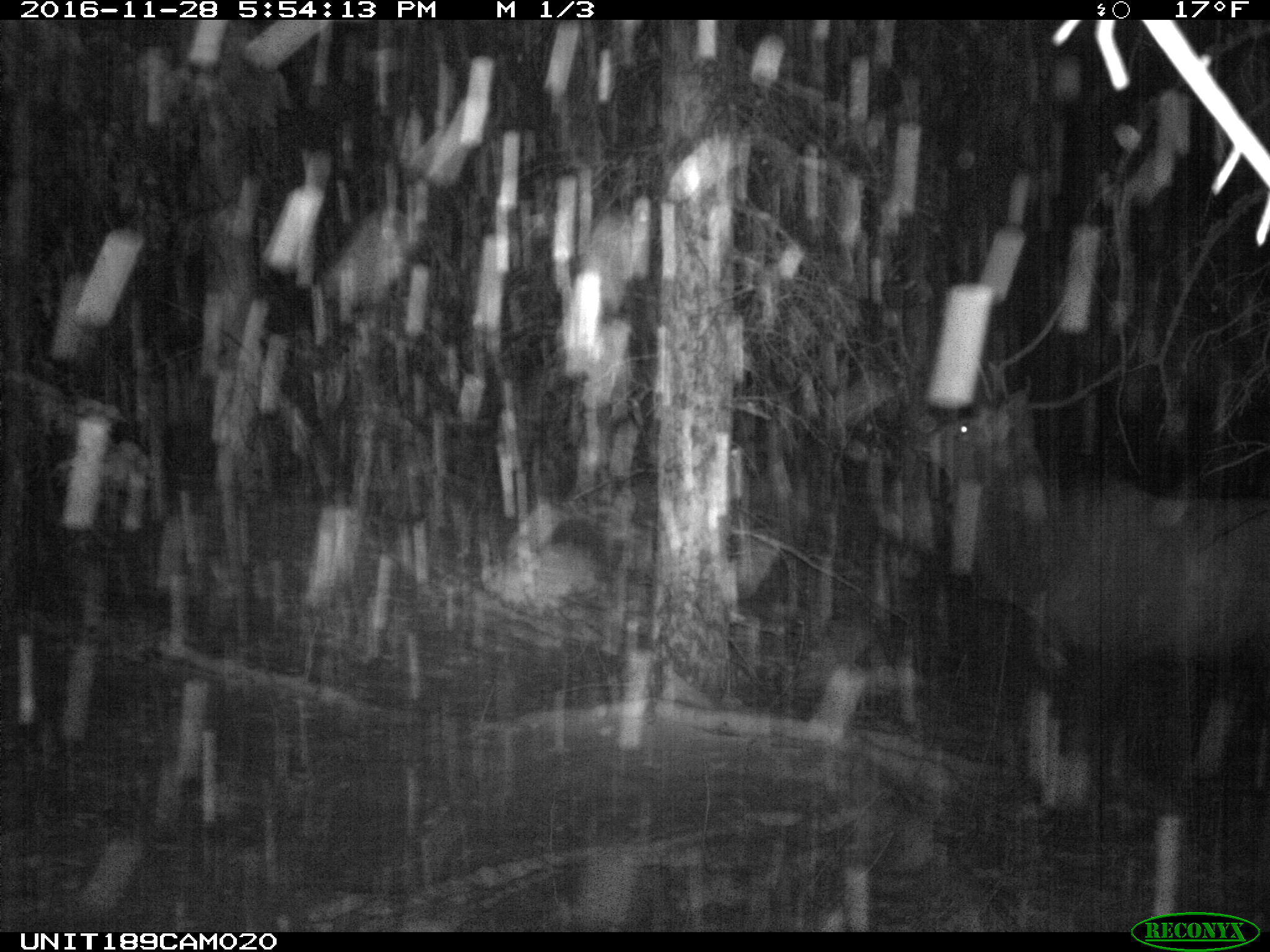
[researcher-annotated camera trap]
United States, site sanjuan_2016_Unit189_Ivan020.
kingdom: Animalia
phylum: Chordata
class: Mammalia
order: Artiodactyla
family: Cervidae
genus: Cervus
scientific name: Cervus elaphus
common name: red deer